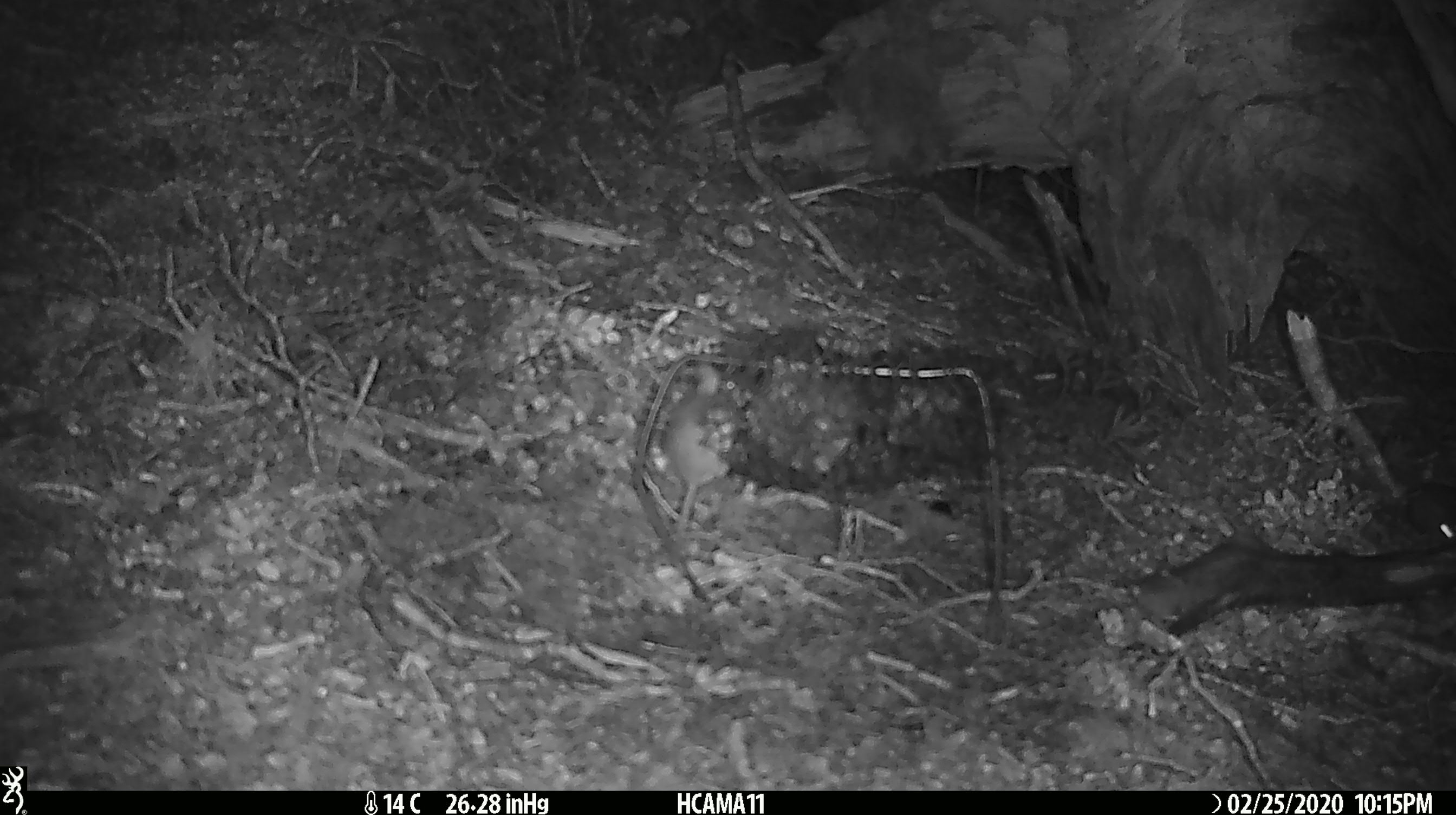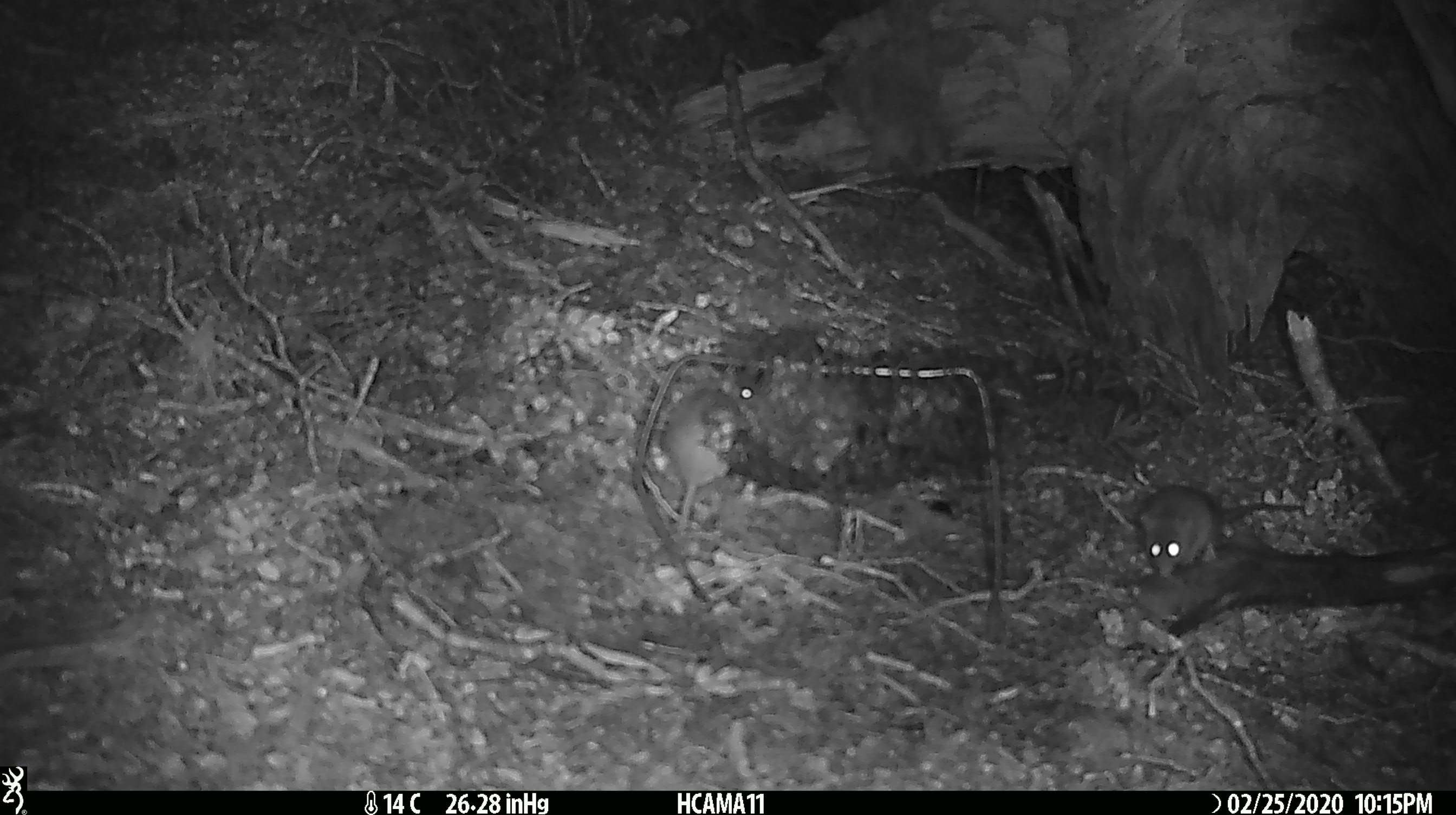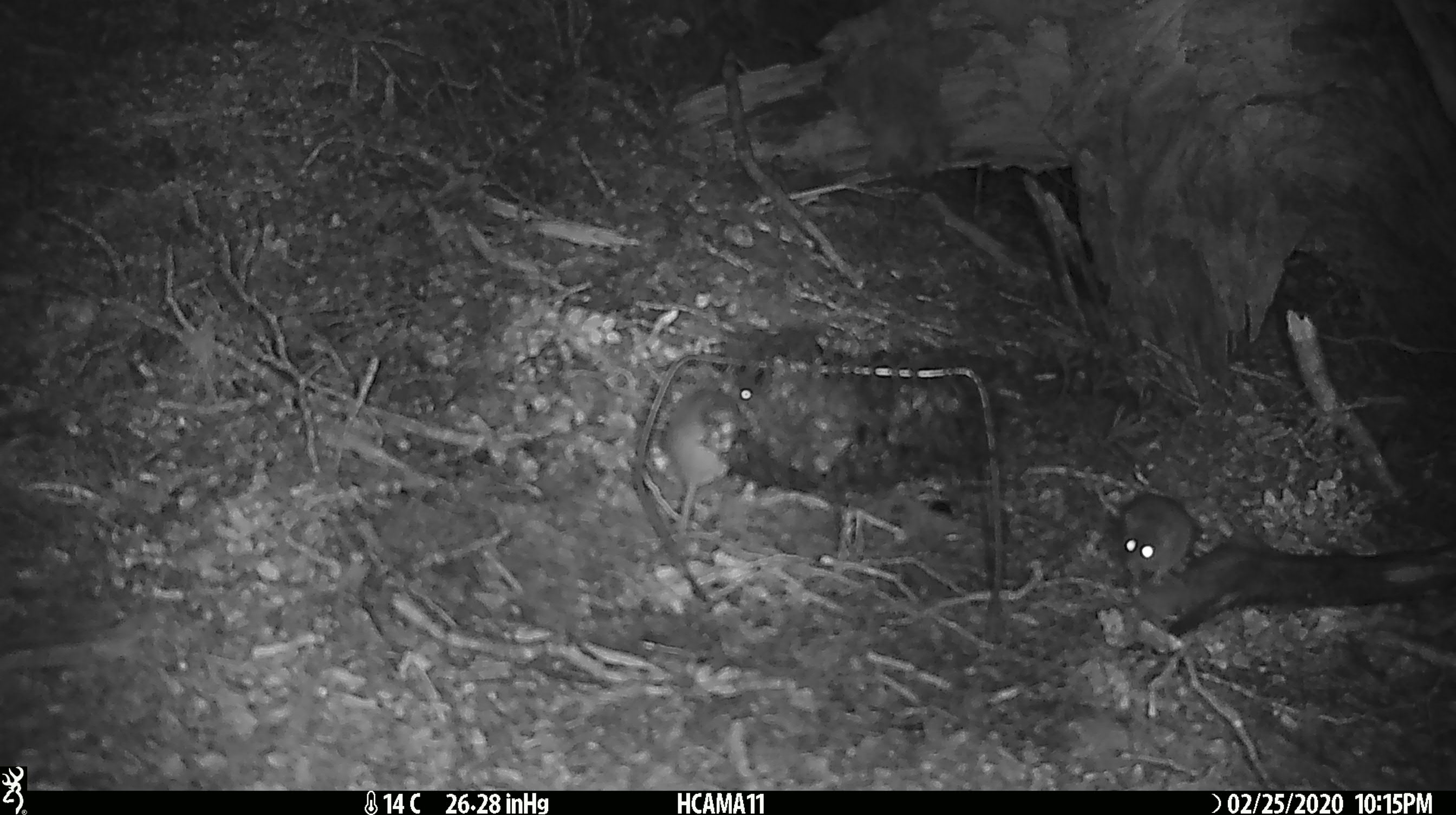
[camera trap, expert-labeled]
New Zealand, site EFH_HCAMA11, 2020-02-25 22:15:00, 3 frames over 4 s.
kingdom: Animalia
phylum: Chordata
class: Mammalia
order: Rodentia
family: Muridae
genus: Mus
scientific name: Mus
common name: mouse